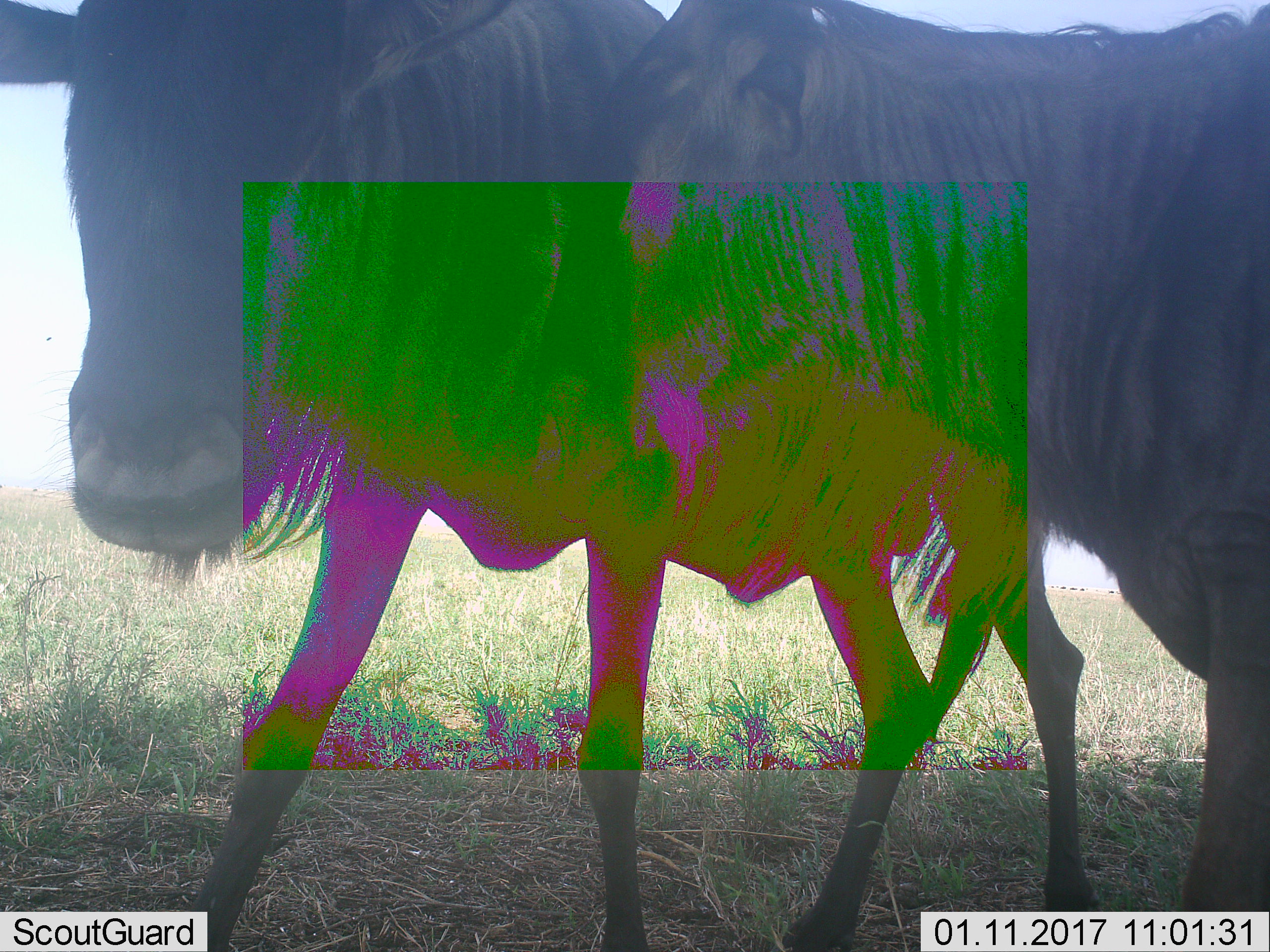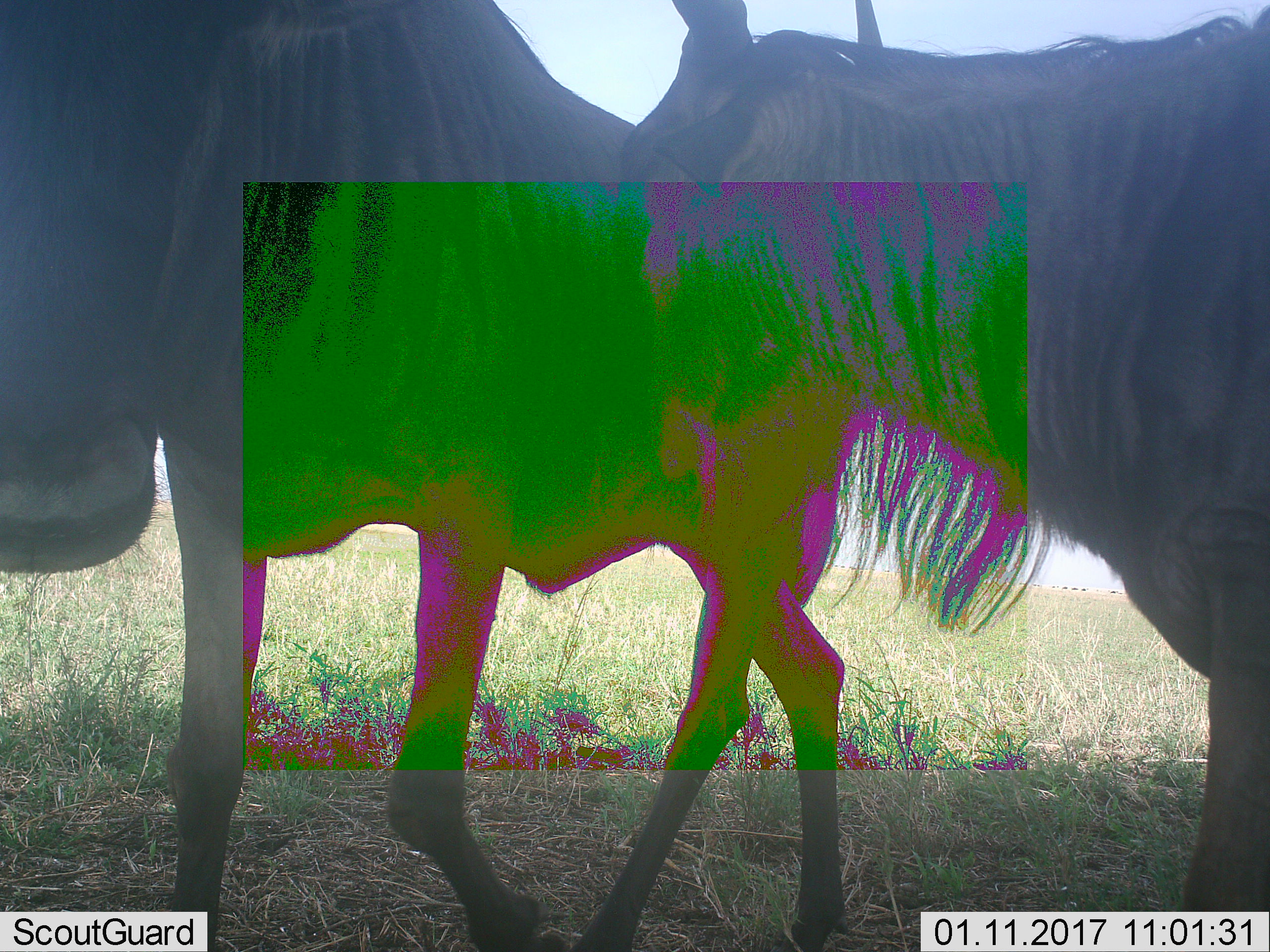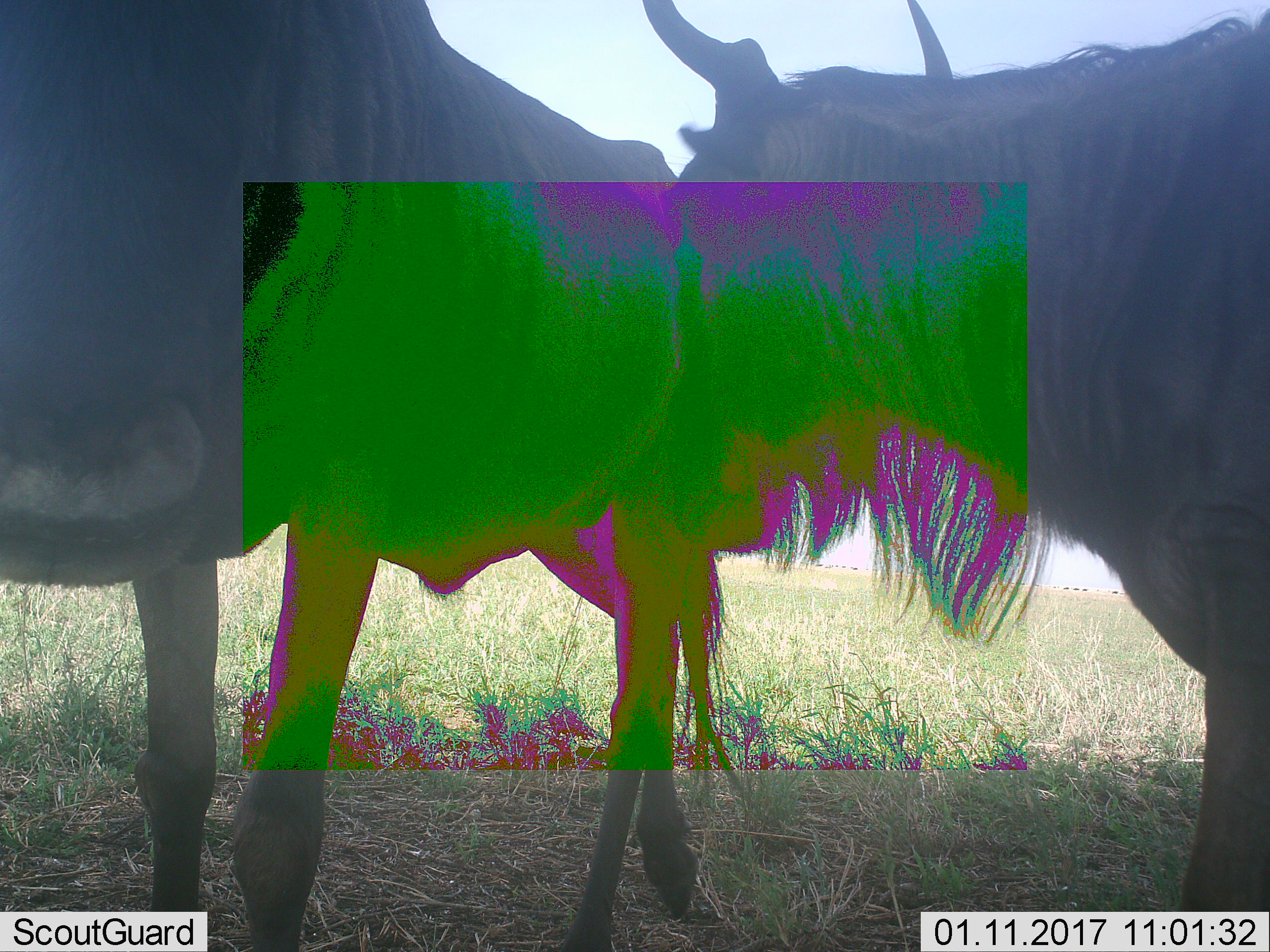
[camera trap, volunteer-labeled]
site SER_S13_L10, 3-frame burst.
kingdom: Animalia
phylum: Chordata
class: Mammalia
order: Artiodactyla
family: Bovidae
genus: Connochaetes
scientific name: Connochaetes taurinus taurinus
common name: blue wildebeest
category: wildebeestblue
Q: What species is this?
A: Wildebeestblue (blue wildebeest) (Connochaetes taurinus taurinus).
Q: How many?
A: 2.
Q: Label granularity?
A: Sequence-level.